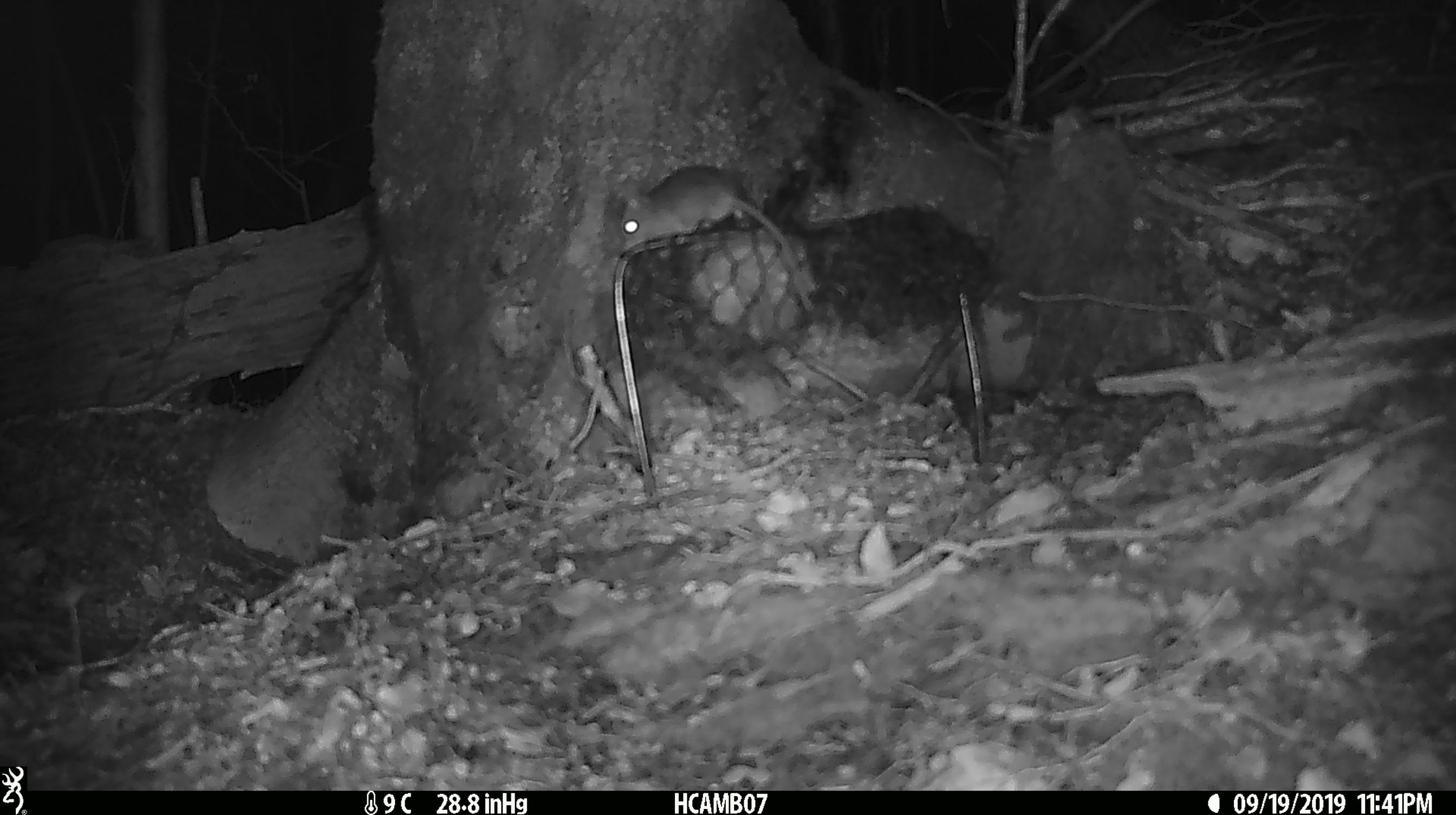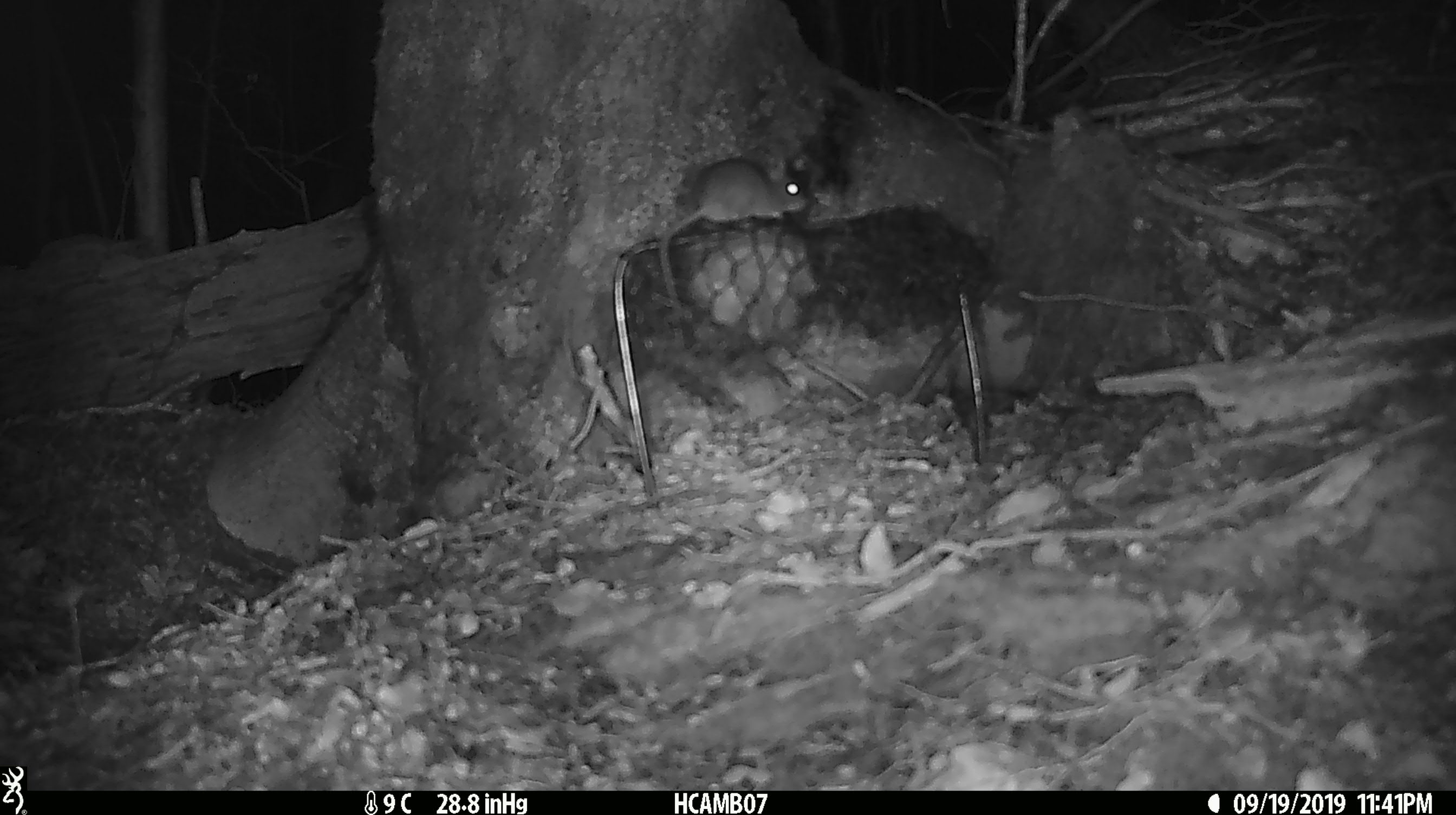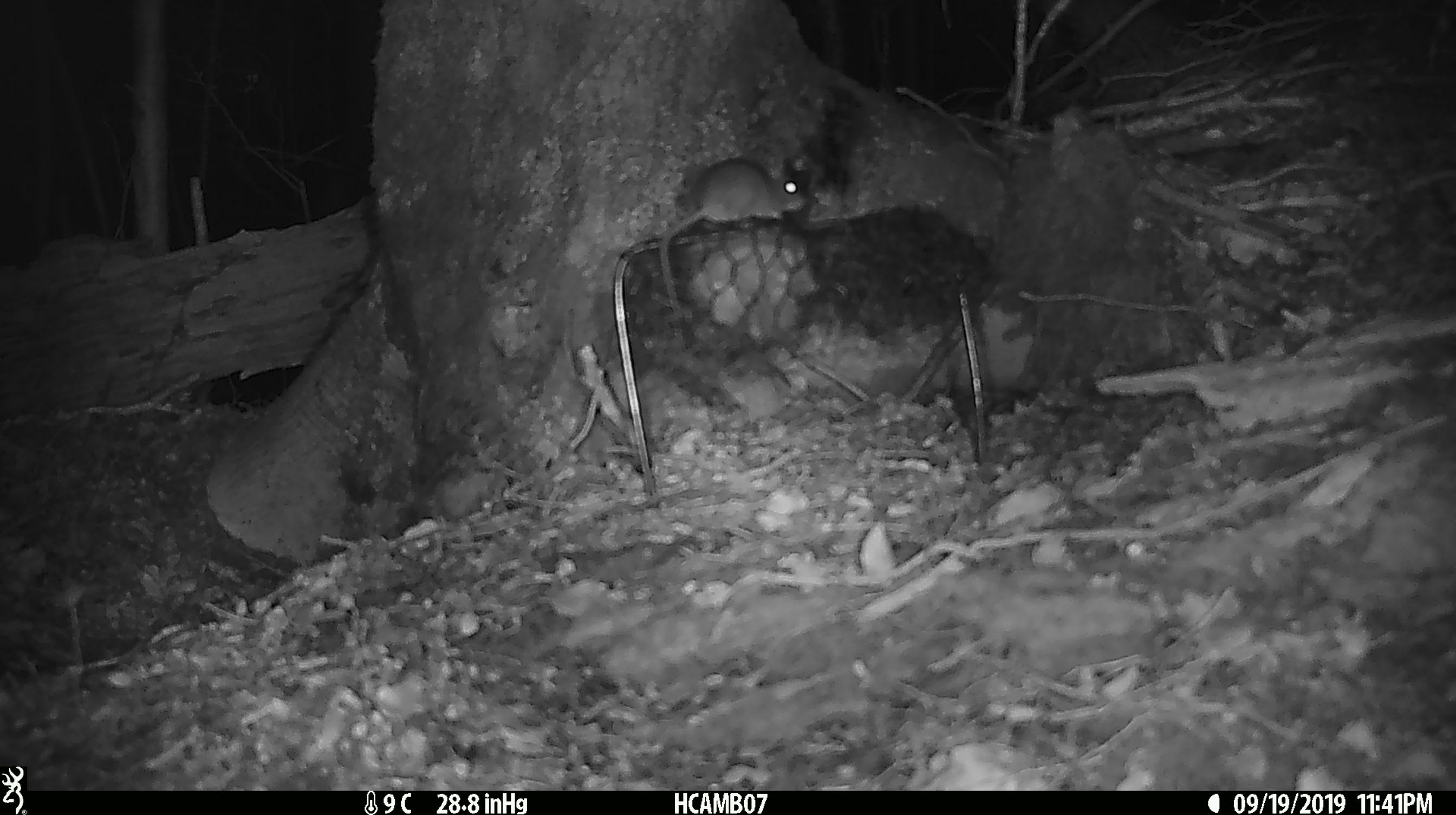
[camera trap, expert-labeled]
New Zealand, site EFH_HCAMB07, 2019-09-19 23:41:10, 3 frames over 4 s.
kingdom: Animalia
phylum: Chordata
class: Mammalia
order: Rodentia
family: Muridae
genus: Mus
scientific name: Mus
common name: mouse